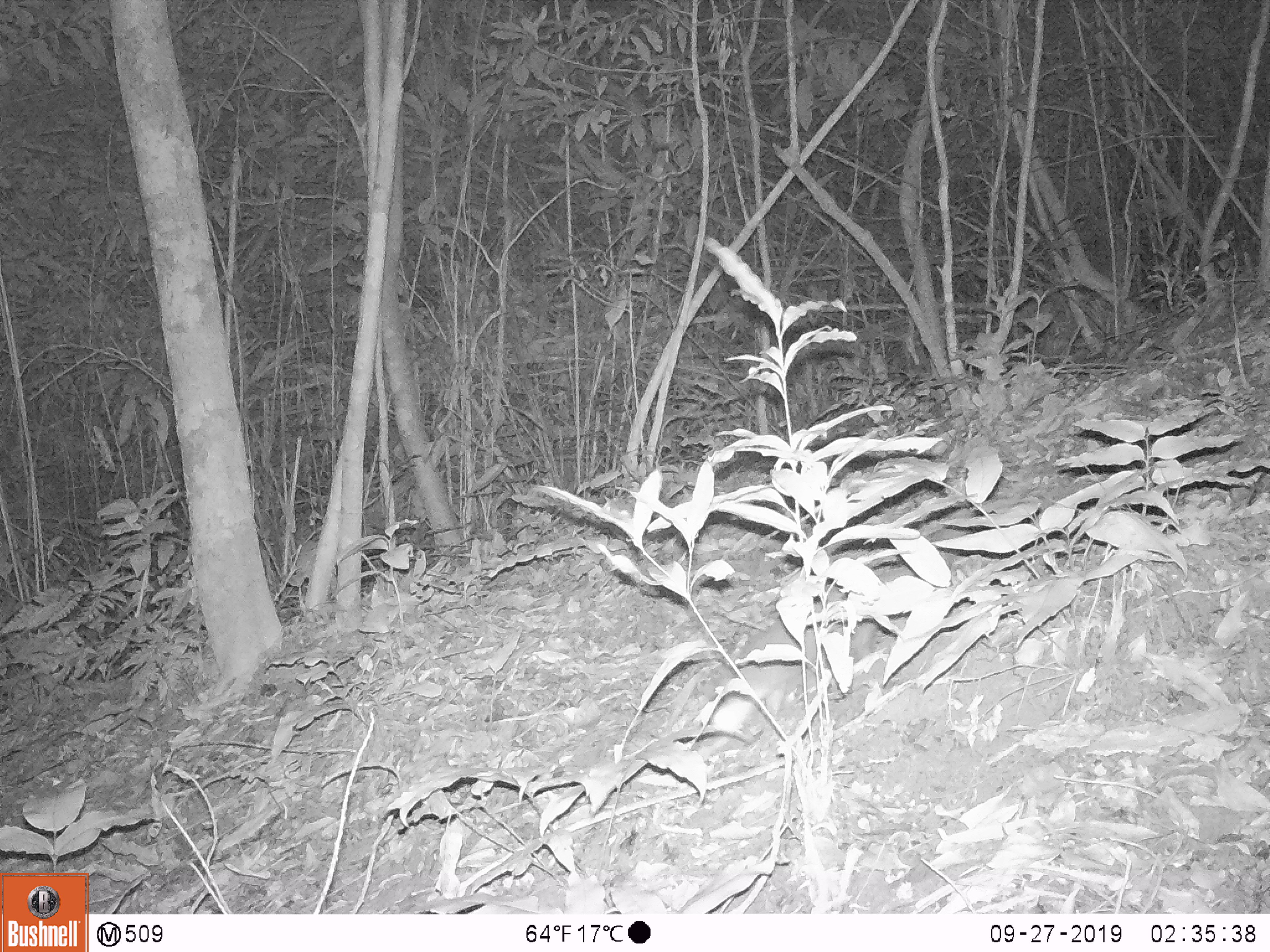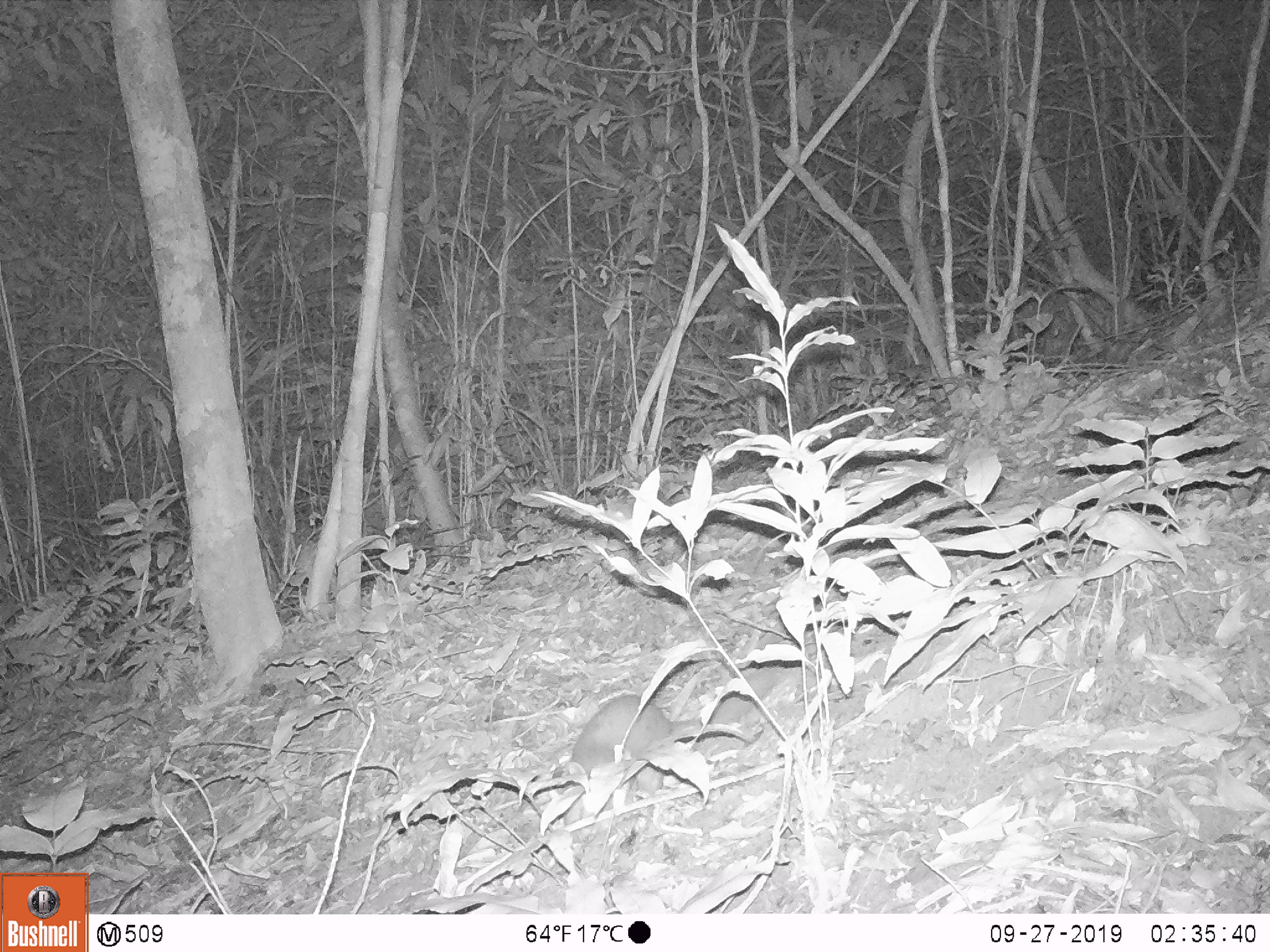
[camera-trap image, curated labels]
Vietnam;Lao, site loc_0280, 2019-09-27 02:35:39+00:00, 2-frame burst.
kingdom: Animalia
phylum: Chordata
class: Mammalia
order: Carnivora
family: Mustelidae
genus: Melogale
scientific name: Melogale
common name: ferret badger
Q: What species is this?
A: Ferret badger (Melogale).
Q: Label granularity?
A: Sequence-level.